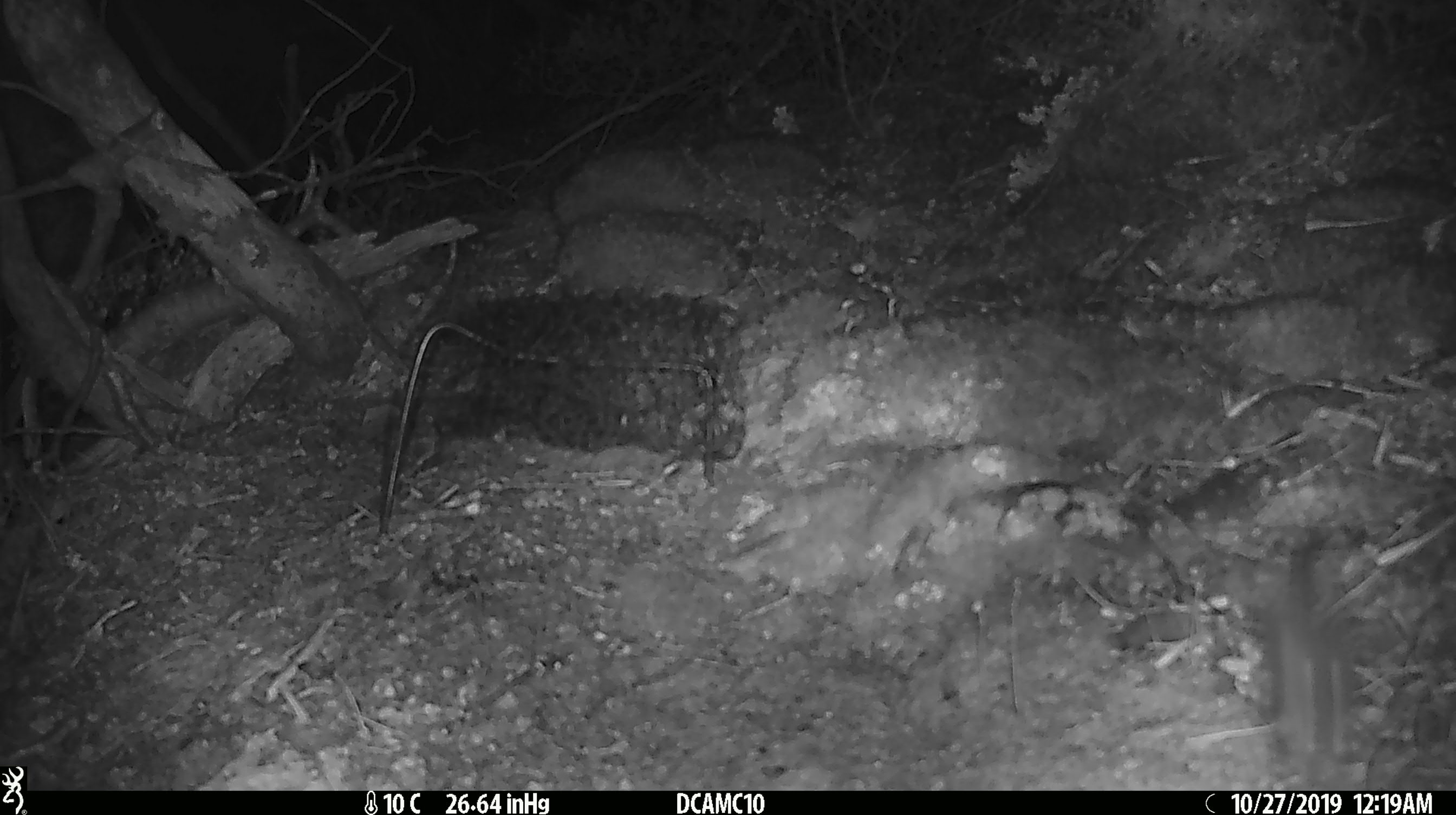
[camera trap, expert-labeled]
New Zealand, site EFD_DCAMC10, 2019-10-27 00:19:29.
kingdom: Animalia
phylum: Chordata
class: Mammalia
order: Rodentia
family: Muridae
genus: Mus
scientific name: Mus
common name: mouse